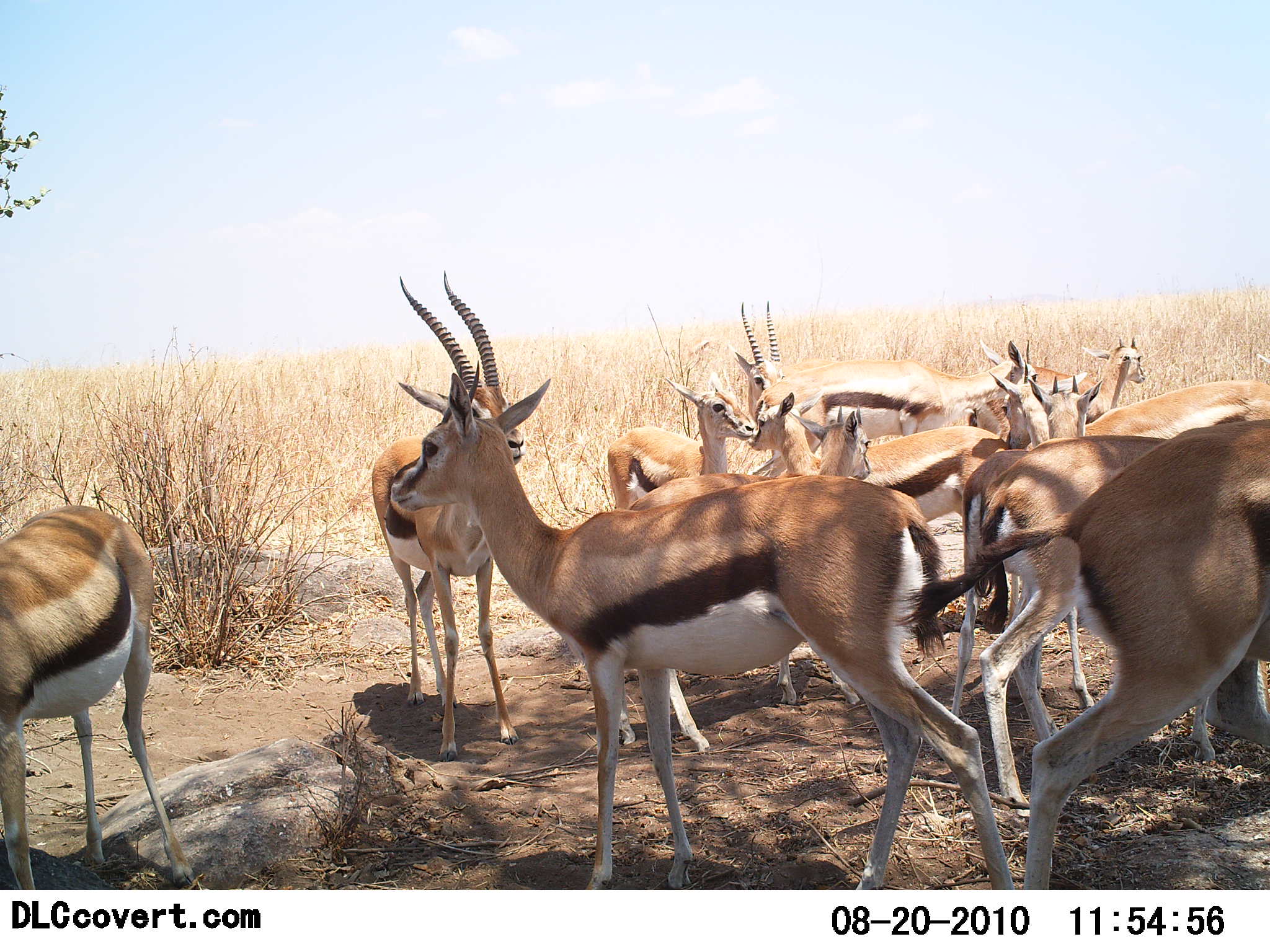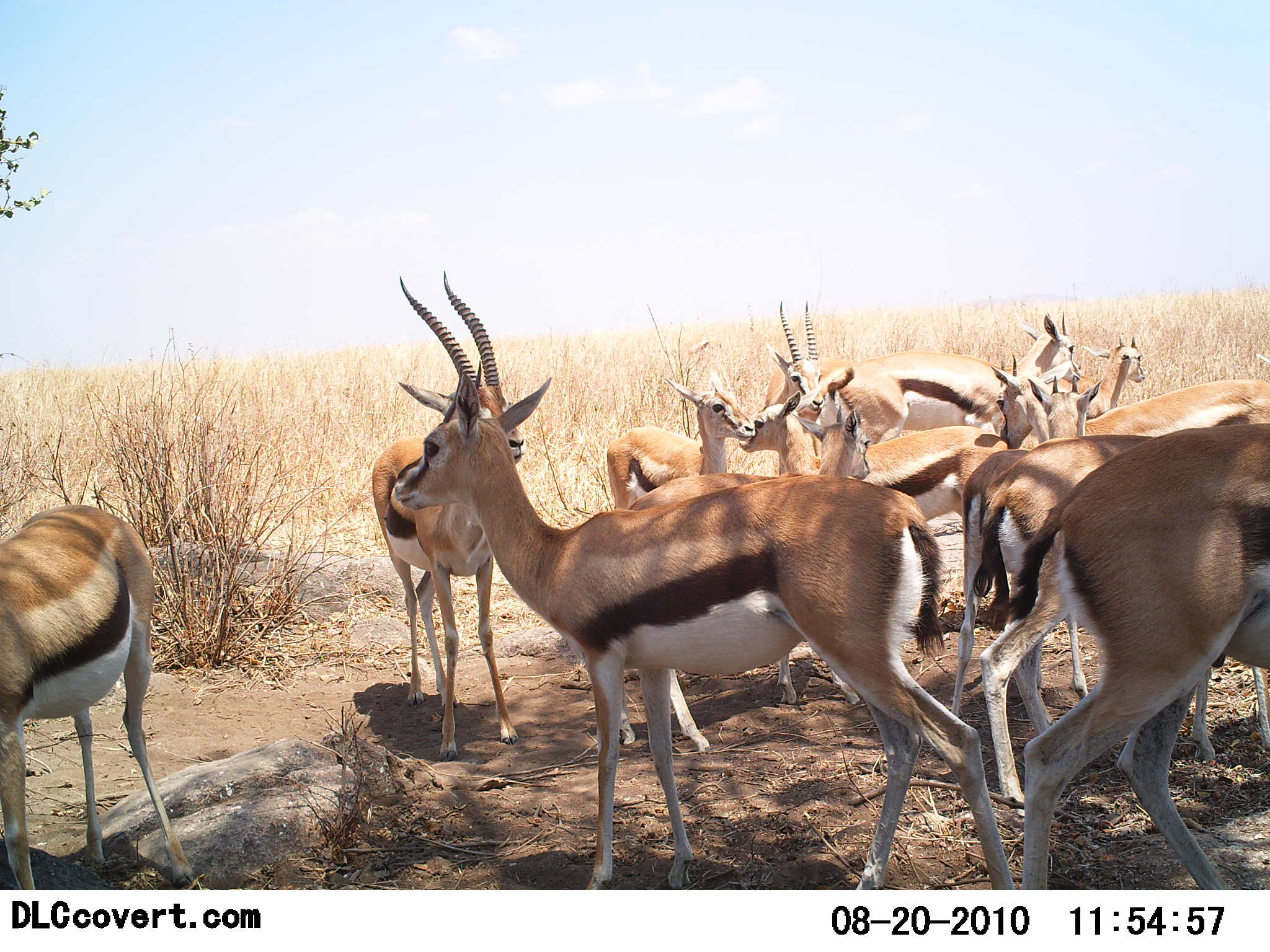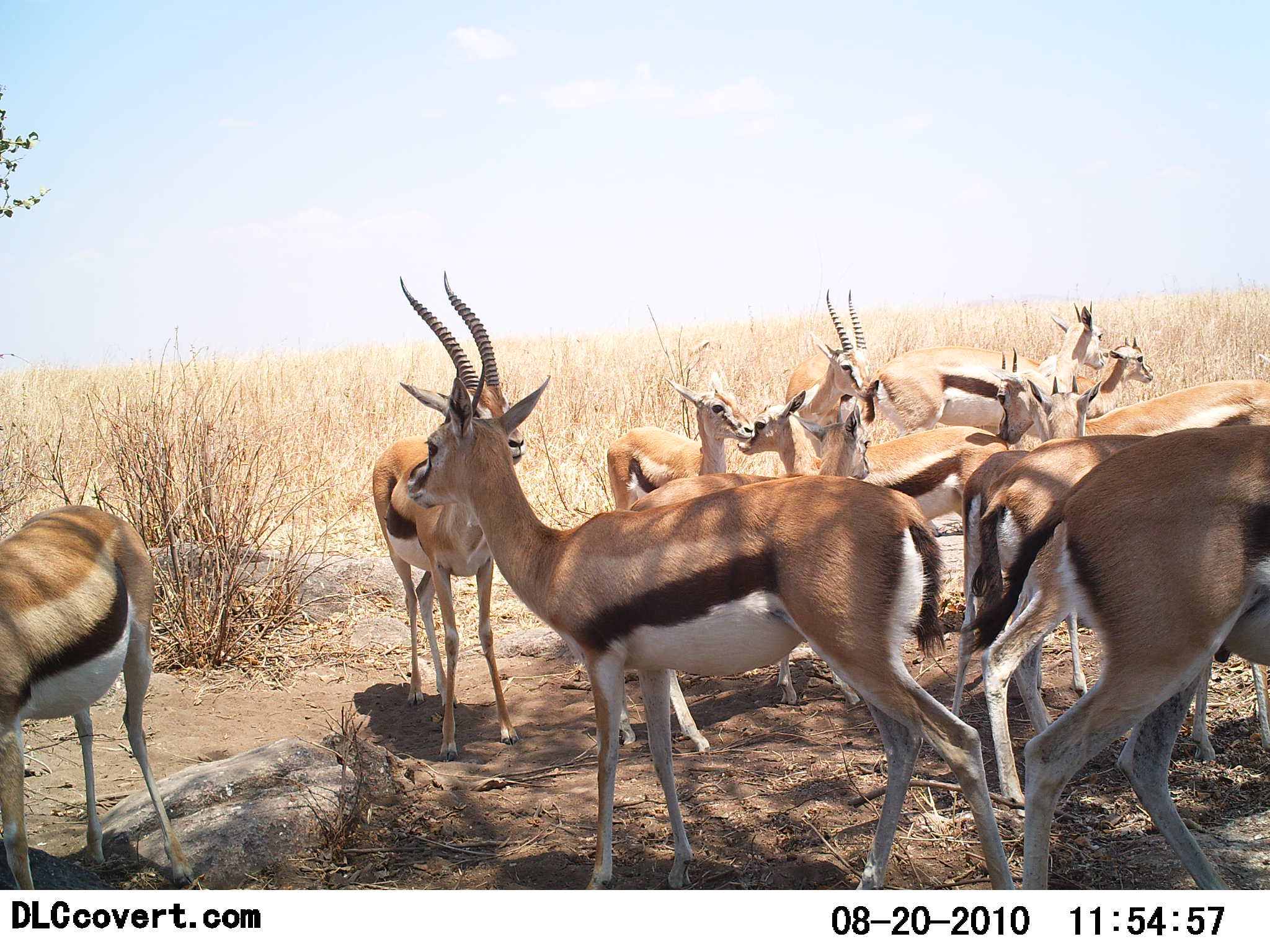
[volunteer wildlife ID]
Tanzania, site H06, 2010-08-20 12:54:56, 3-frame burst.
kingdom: Animalia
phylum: Chordata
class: Mammalia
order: Artiodactyla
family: Bovidae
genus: Eudorcas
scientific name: Eudorcas thomsonii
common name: thomson's gazelle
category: gazellethomsons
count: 11-50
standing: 100%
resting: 7%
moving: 13%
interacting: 20%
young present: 20%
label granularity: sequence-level